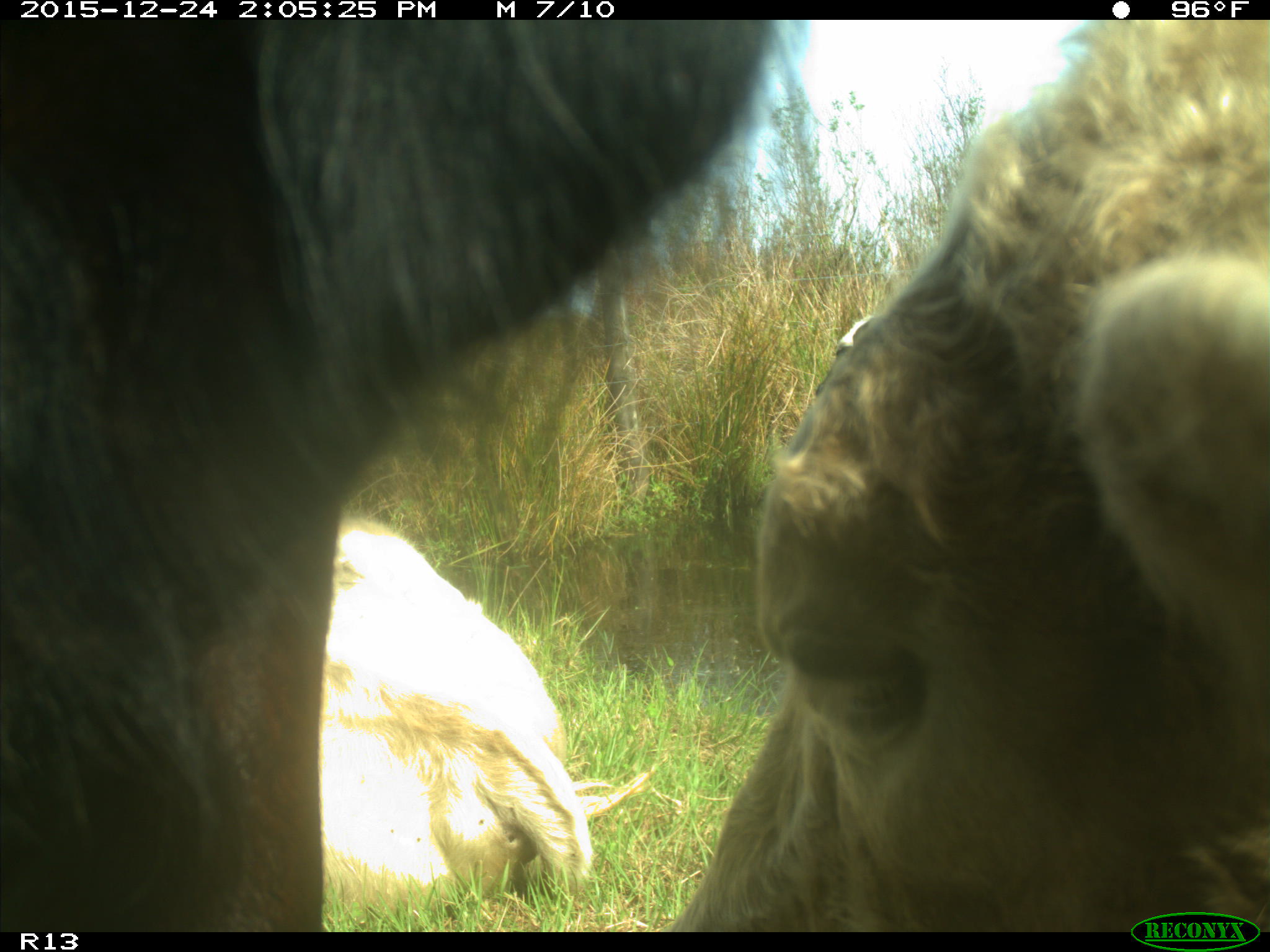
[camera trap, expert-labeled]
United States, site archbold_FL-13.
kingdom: Animalia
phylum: Chordata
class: Mammalia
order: Artiodactyla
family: Bovidae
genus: Bos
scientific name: Bos taurus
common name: domestic cow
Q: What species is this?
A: Bos taurus (domestic cow).